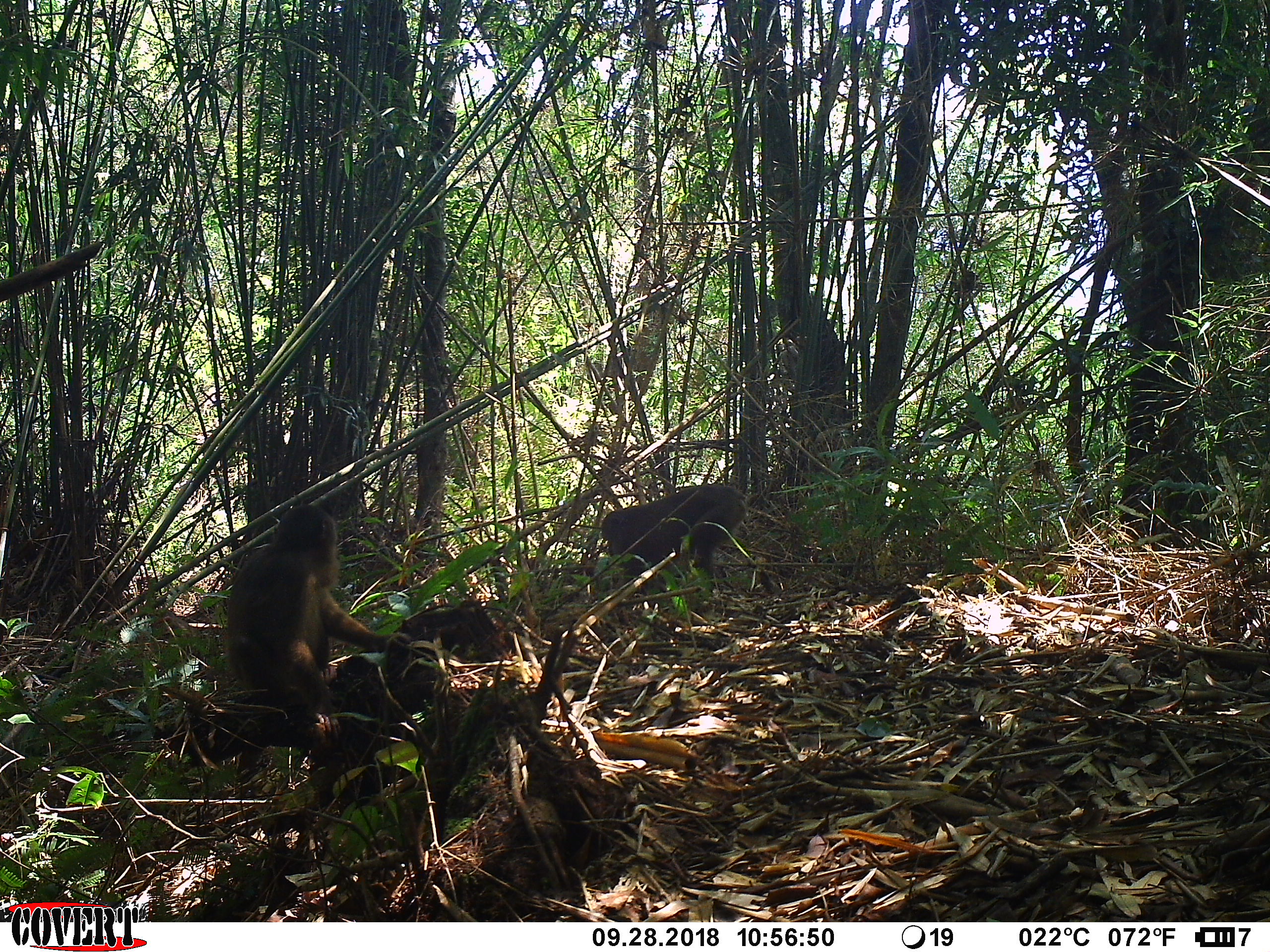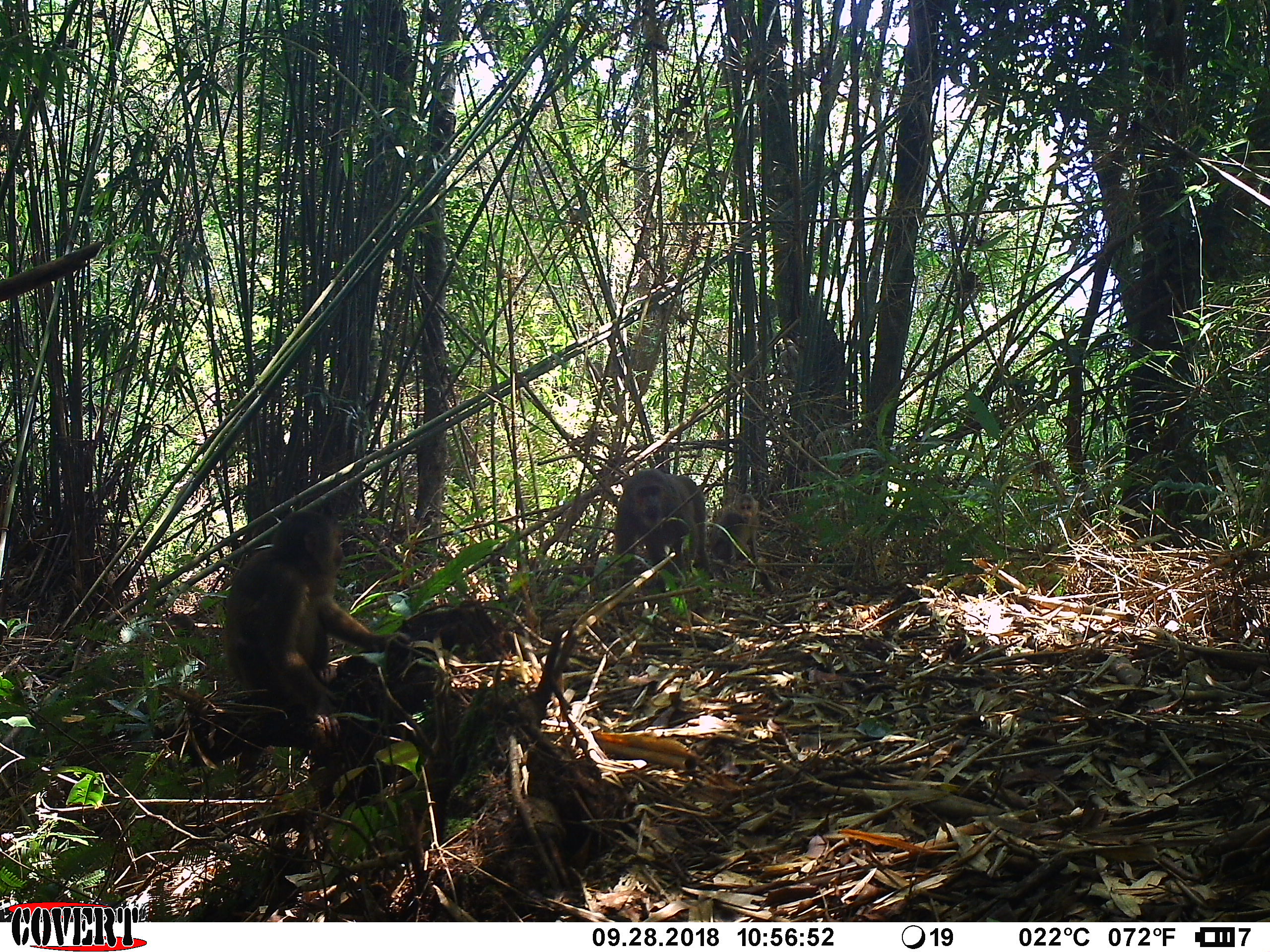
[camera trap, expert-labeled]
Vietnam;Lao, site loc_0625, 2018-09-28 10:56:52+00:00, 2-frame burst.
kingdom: Animalia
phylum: Chordata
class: Mammalia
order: Primates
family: Cercopithecidae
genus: Macaca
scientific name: Macaca arctoides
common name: stump-tailed macaque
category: stump tailed macaque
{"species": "stump tailed macaque (stump-tailed macaque) (Macaca arctoides)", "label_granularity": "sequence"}